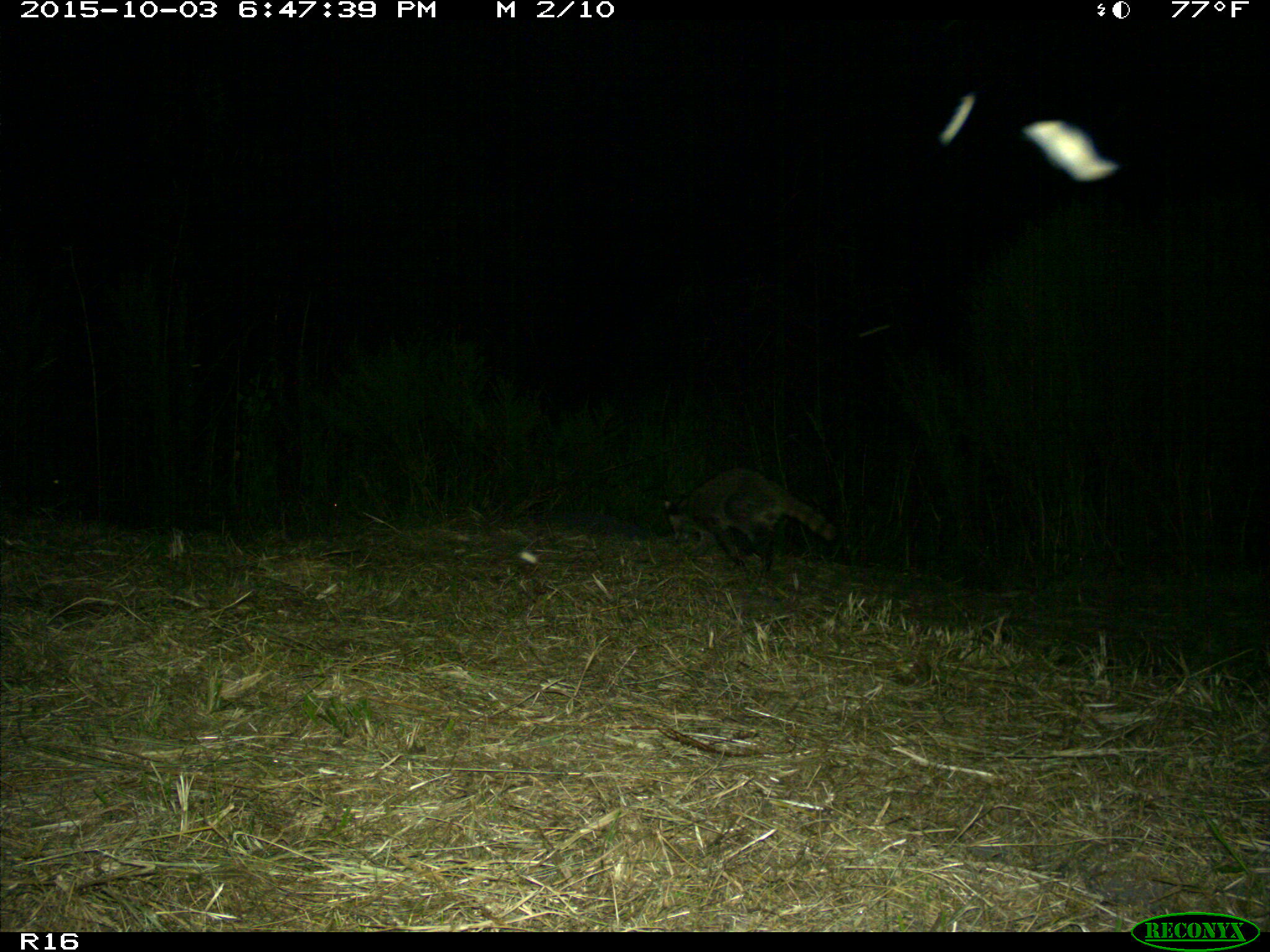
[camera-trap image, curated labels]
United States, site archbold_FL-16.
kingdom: Animalia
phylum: Chordata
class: Mammalia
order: Carnivora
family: Procyonidae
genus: Procyon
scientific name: Procyon lotor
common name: common raccoon